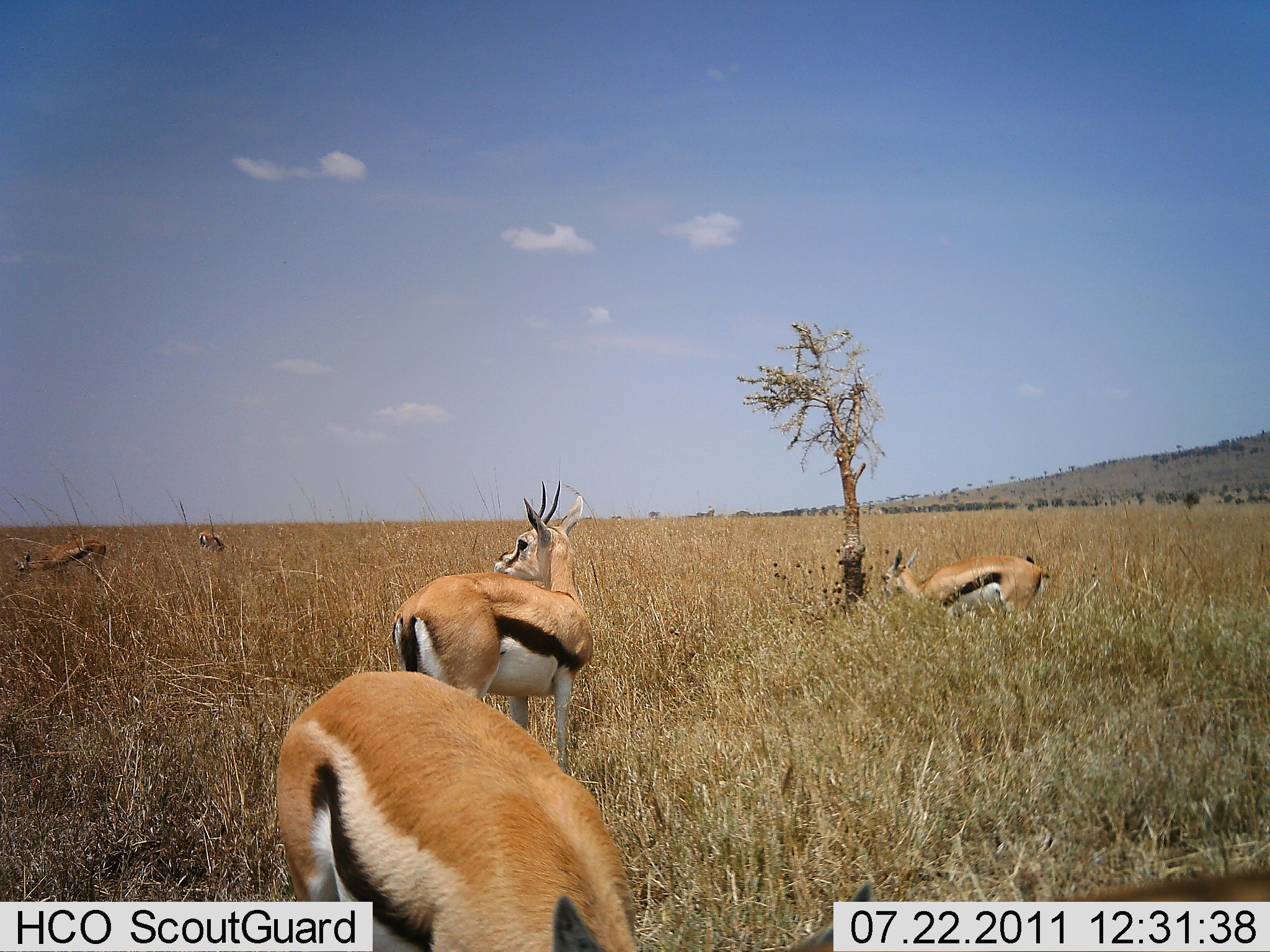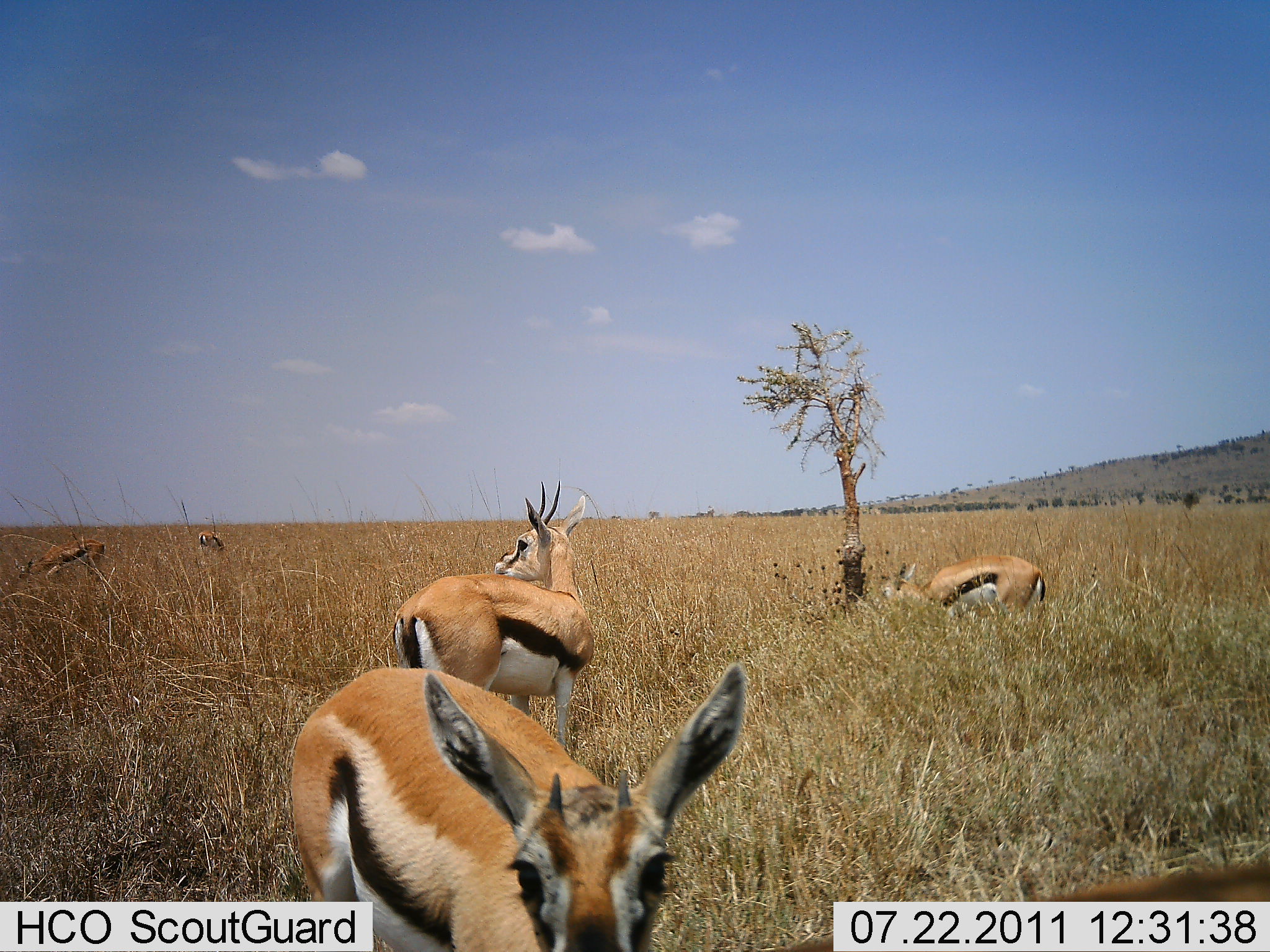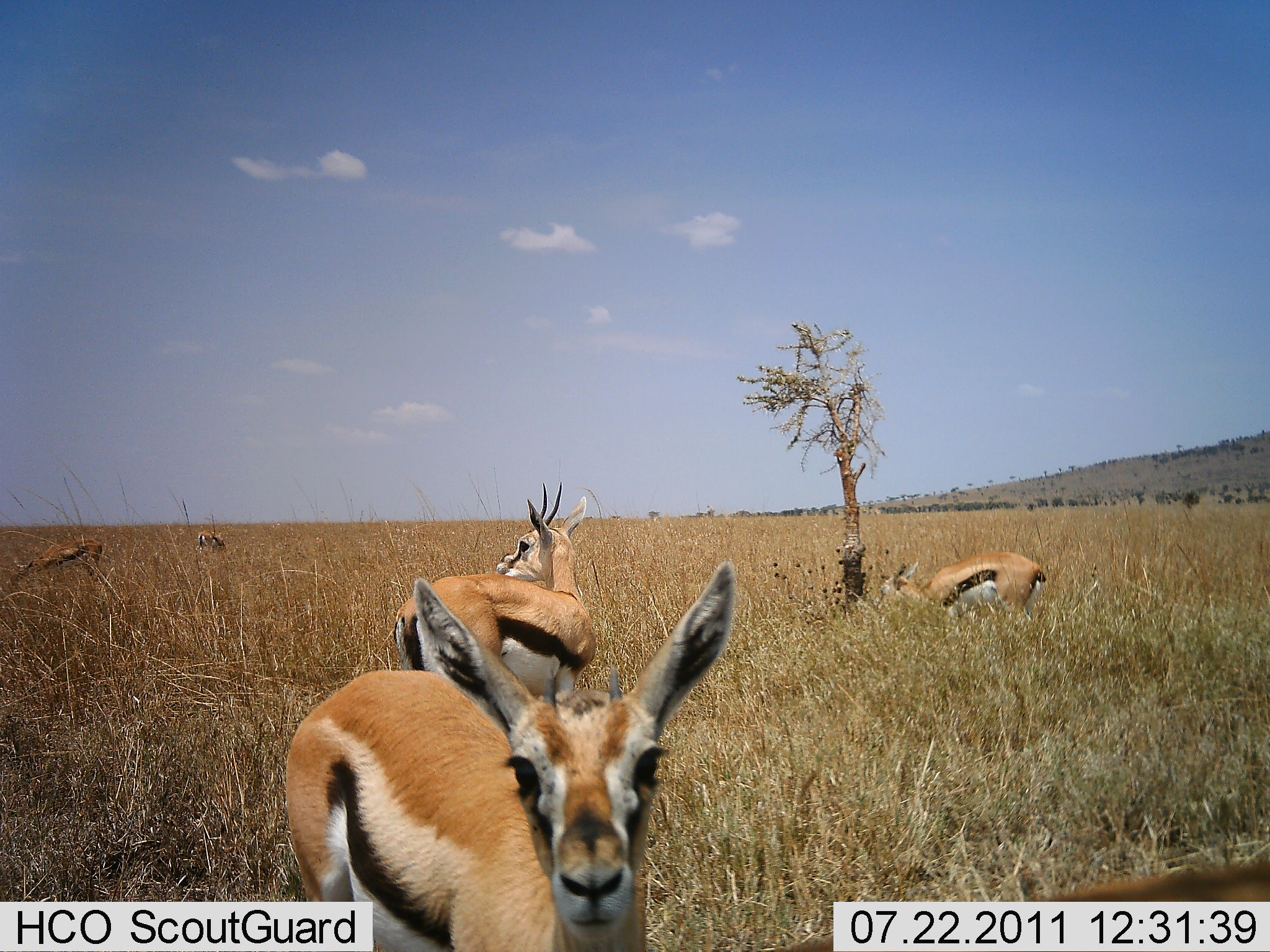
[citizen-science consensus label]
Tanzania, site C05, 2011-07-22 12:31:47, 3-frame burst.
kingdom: Animalia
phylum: Chordata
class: Mammalia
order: Artiodactyla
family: Bovidae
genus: Eudorcas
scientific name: Eudorcas thomsonii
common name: thomson's gazelle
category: gazellethomsons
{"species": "gazellethomsons (thomson's gazelle) (Eudorcas thomsonii)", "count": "5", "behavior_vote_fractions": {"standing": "69%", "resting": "0%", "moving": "8%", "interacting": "0%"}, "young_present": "8%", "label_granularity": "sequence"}